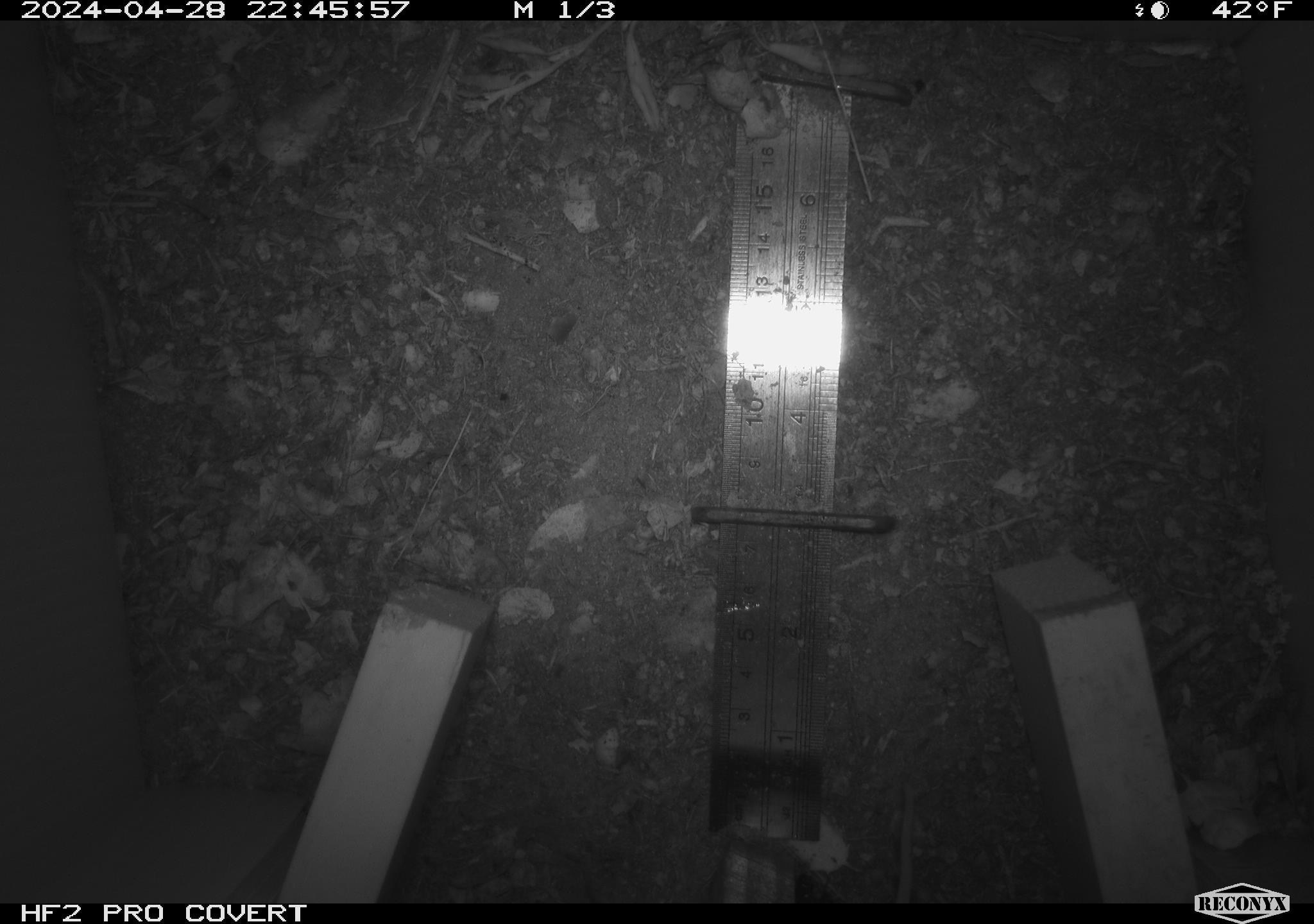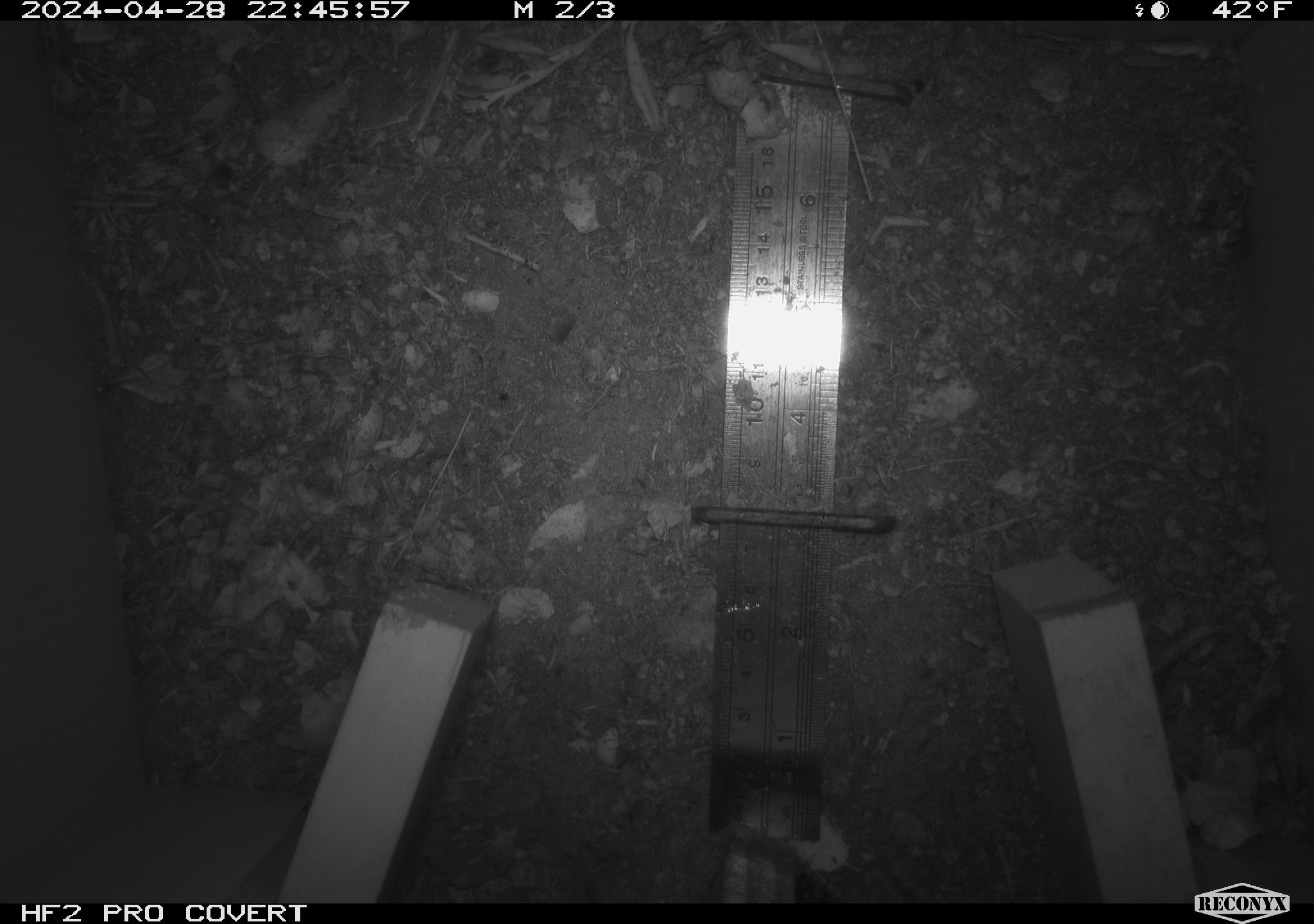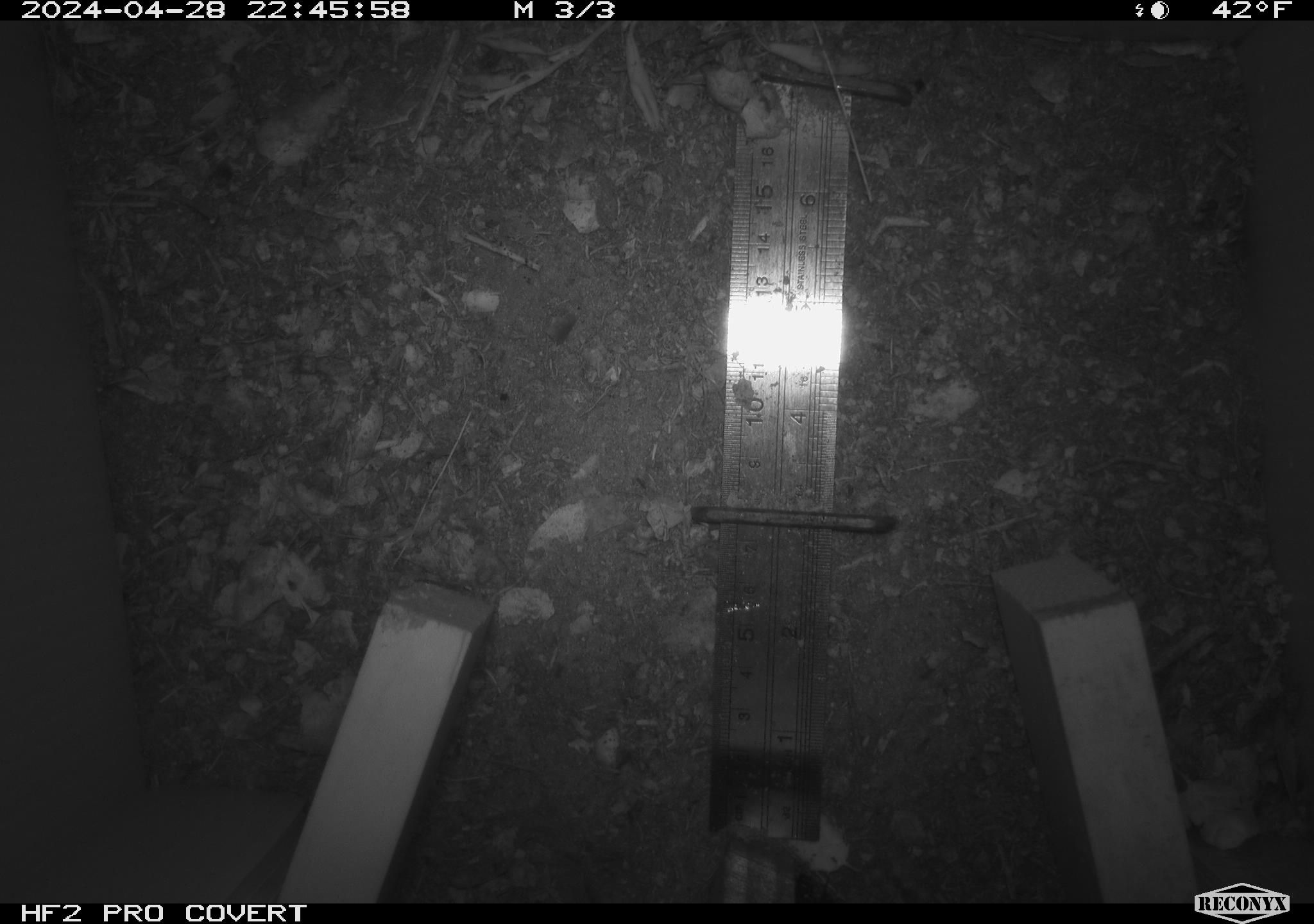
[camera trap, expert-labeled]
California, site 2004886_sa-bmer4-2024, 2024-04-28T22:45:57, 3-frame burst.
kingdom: Animalia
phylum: Chordata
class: Mammalia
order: Rodentia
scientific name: Rodentia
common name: mouse species